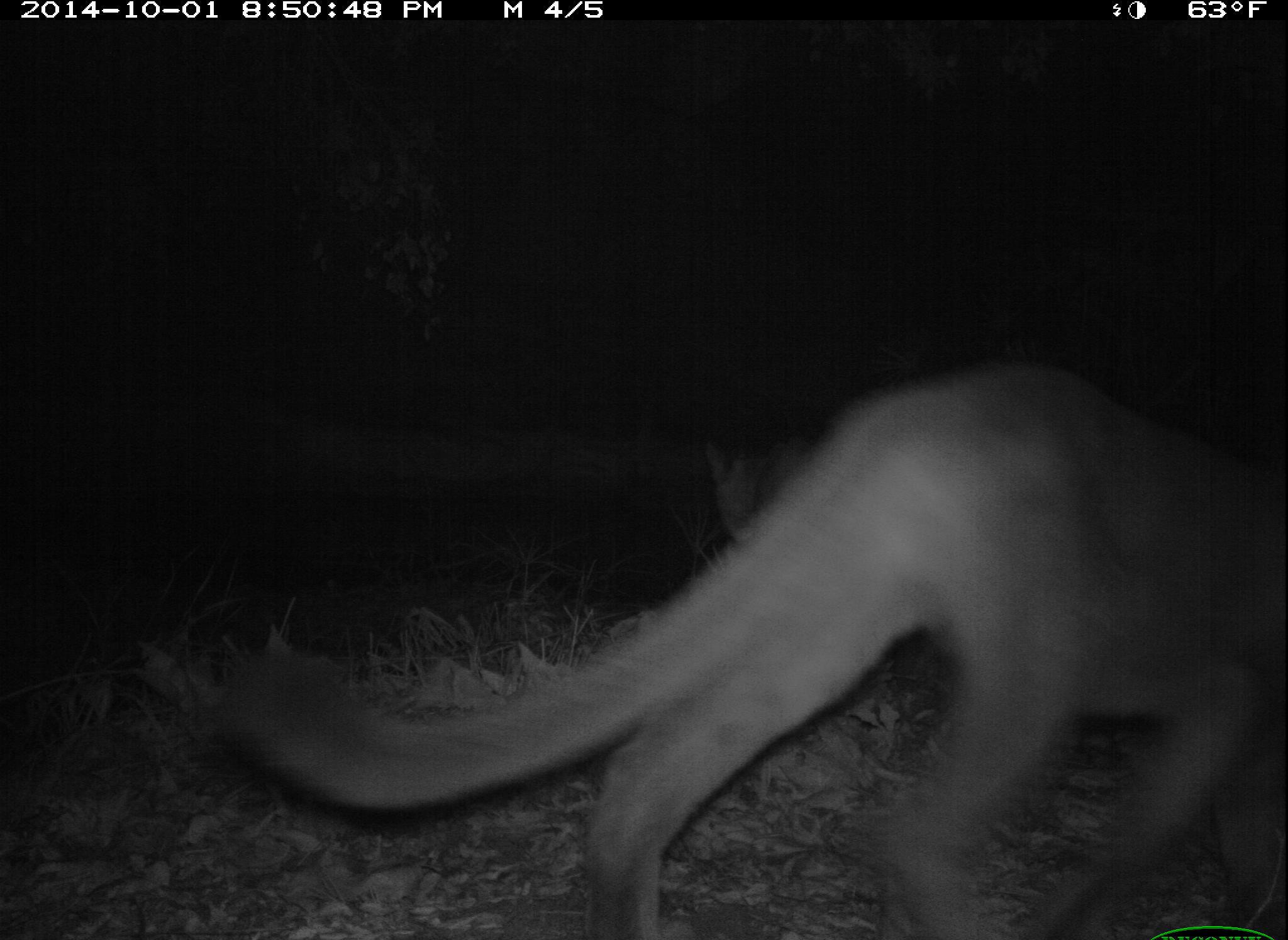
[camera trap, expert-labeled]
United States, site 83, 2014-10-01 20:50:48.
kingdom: Animalia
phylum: Chordata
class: Mammalia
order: Carnivora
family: Felidae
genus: Puma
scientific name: Puma concolor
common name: mountain lion